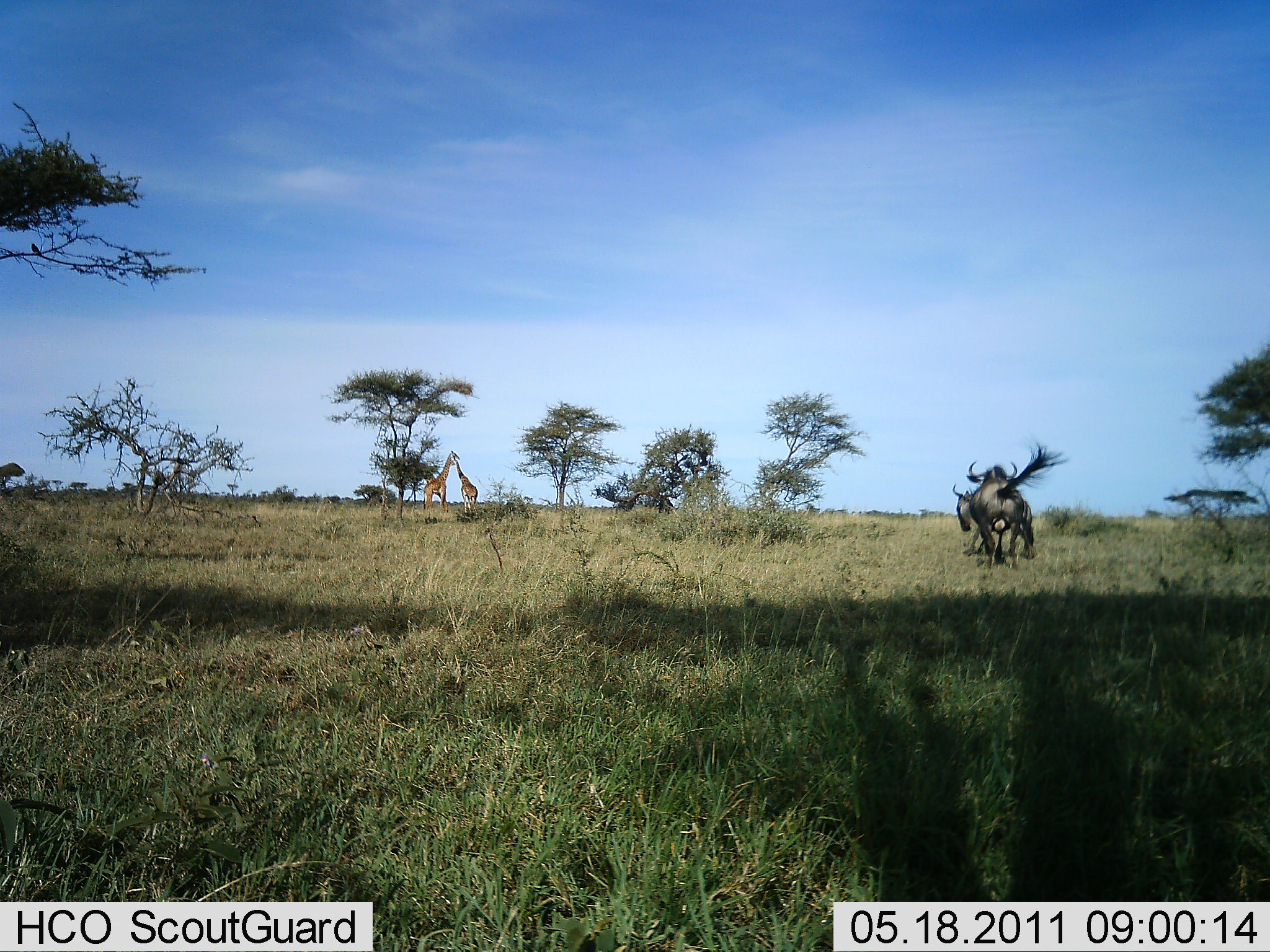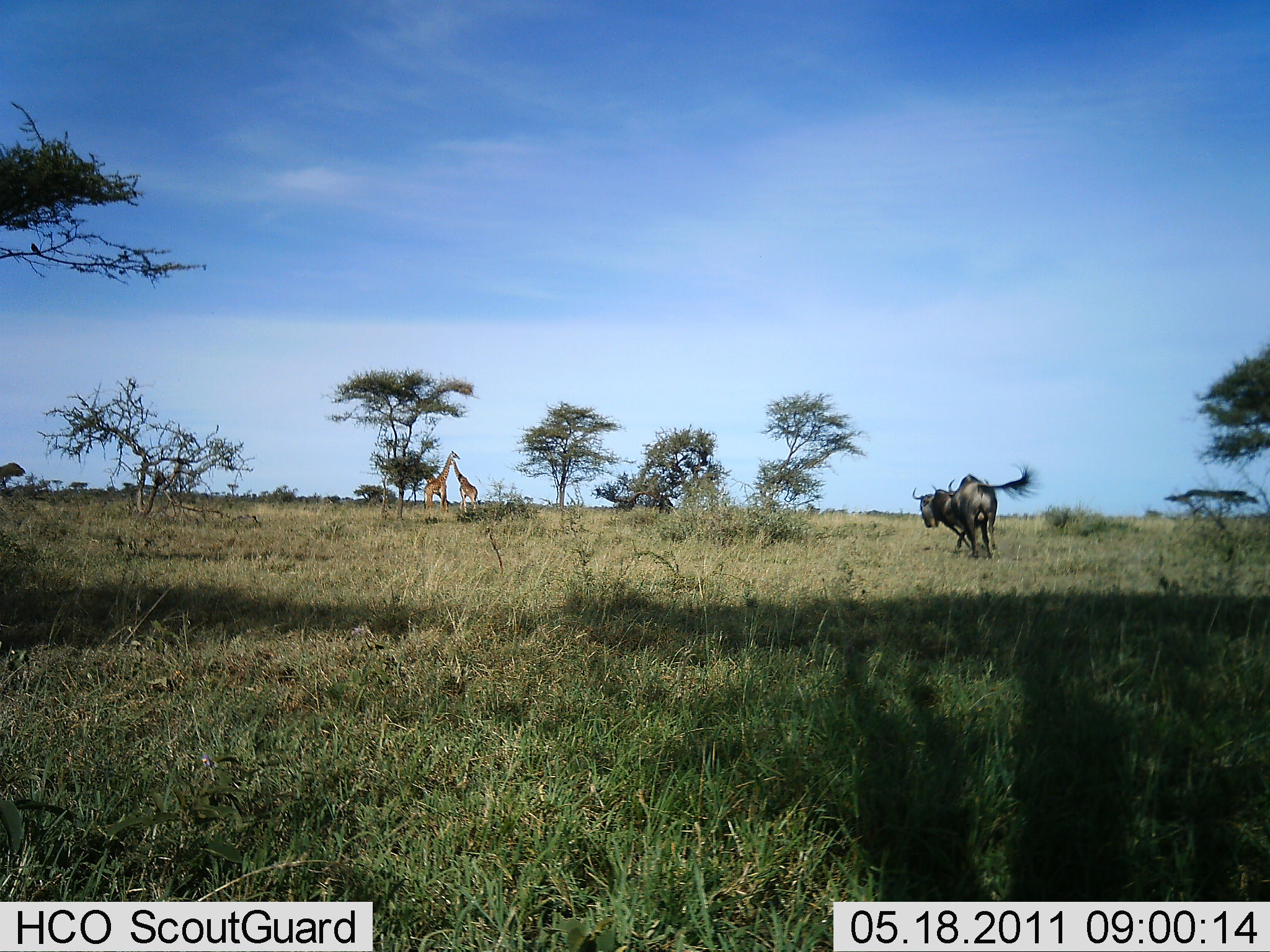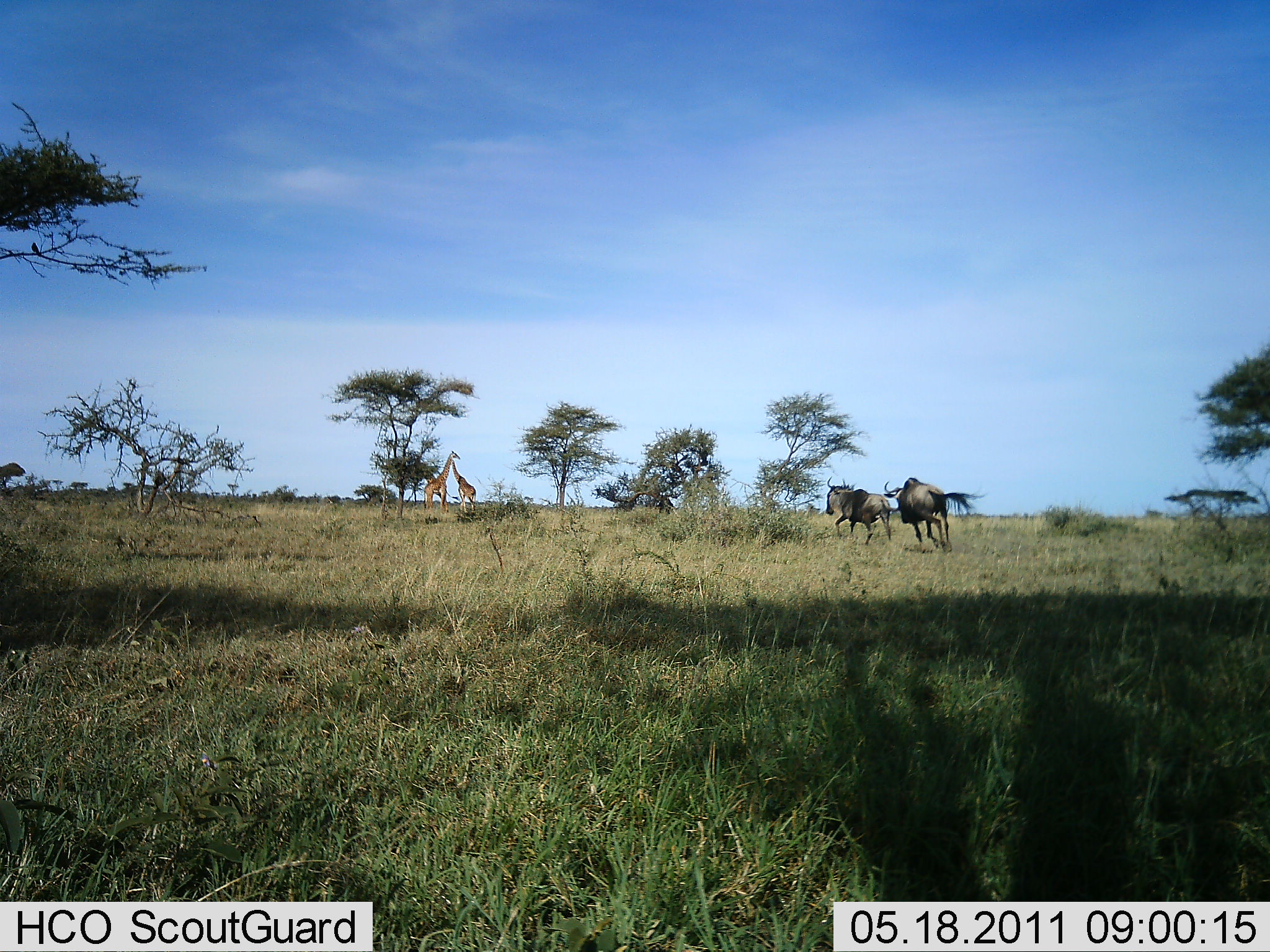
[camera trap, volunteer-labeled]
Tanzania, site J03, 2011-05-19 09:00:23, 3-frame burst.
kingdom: Animalia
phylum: Chordata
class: Mammalia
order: Artiodactyla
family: Giraffidae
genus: Giraffa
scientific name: Giraffa camelopardalis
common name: giraffe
Giraffe (Giraffa camelopardalis), count 2. Behavior (volunteer vote fractions): standing 83%, resting 8%, moving 17%, interacting 25%. Young present (vote fraction): 8%. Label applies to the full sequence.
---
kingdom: Animalia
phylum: Chordata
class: Mammalia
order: Artiodactyla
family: Bovidae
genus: Connochaetes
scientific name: Connochaetes taurinus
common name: blue wildebeest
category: wildebeest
Wildebeest (blue wildebeest) (Connochaetes taurinus), count 2. Behavior (volunteer vote fractions): standing 8%, resting 0%, moving 92%, interacting 38%. Young present (vote fraction): 0%. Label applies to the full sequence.